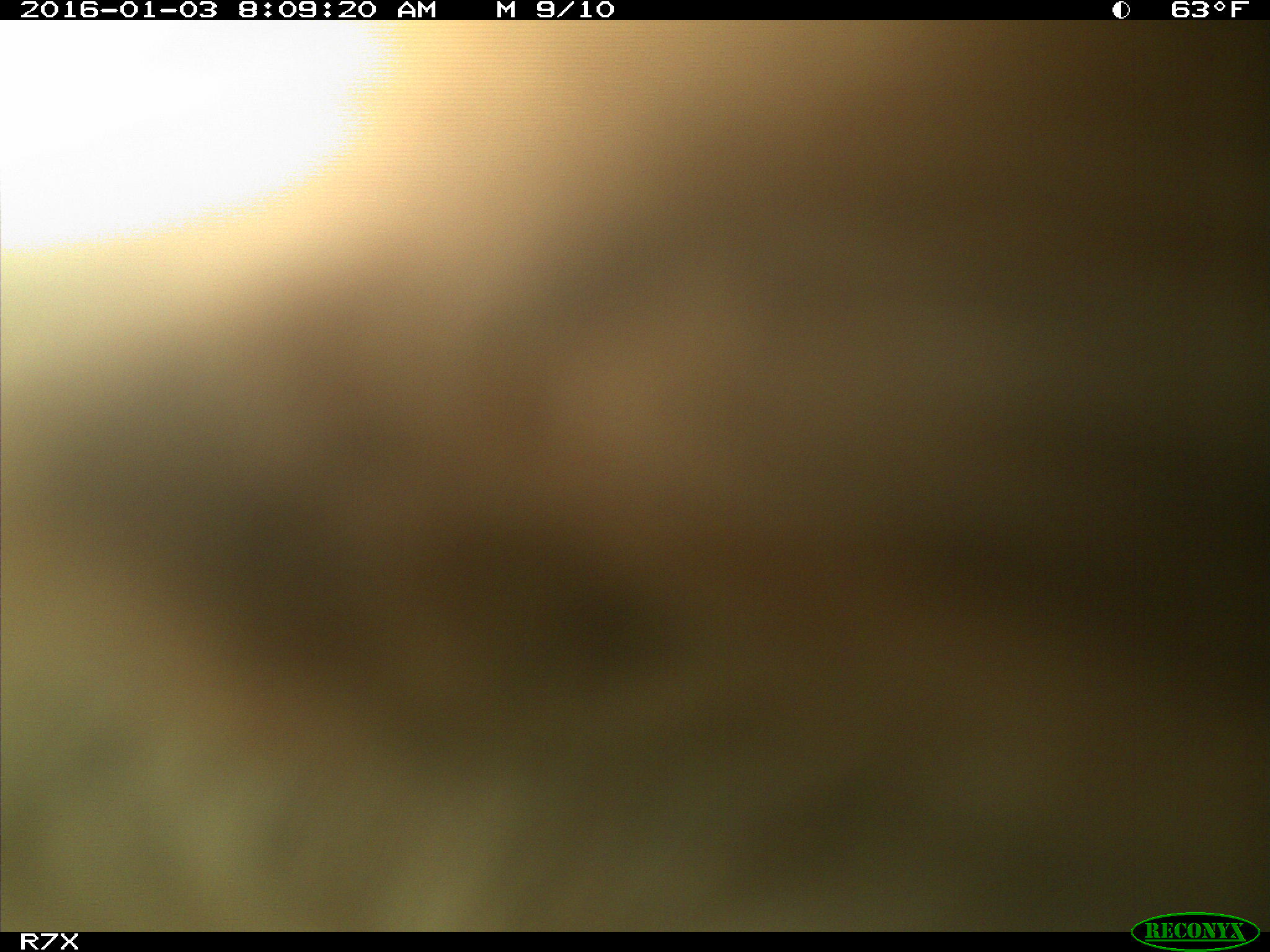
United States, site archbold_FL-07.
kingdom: Animalia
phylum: Chordata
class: Mammalia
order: Artiodactyla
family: Bovidae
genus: Bos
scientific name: Bos taurus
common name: domestic cow